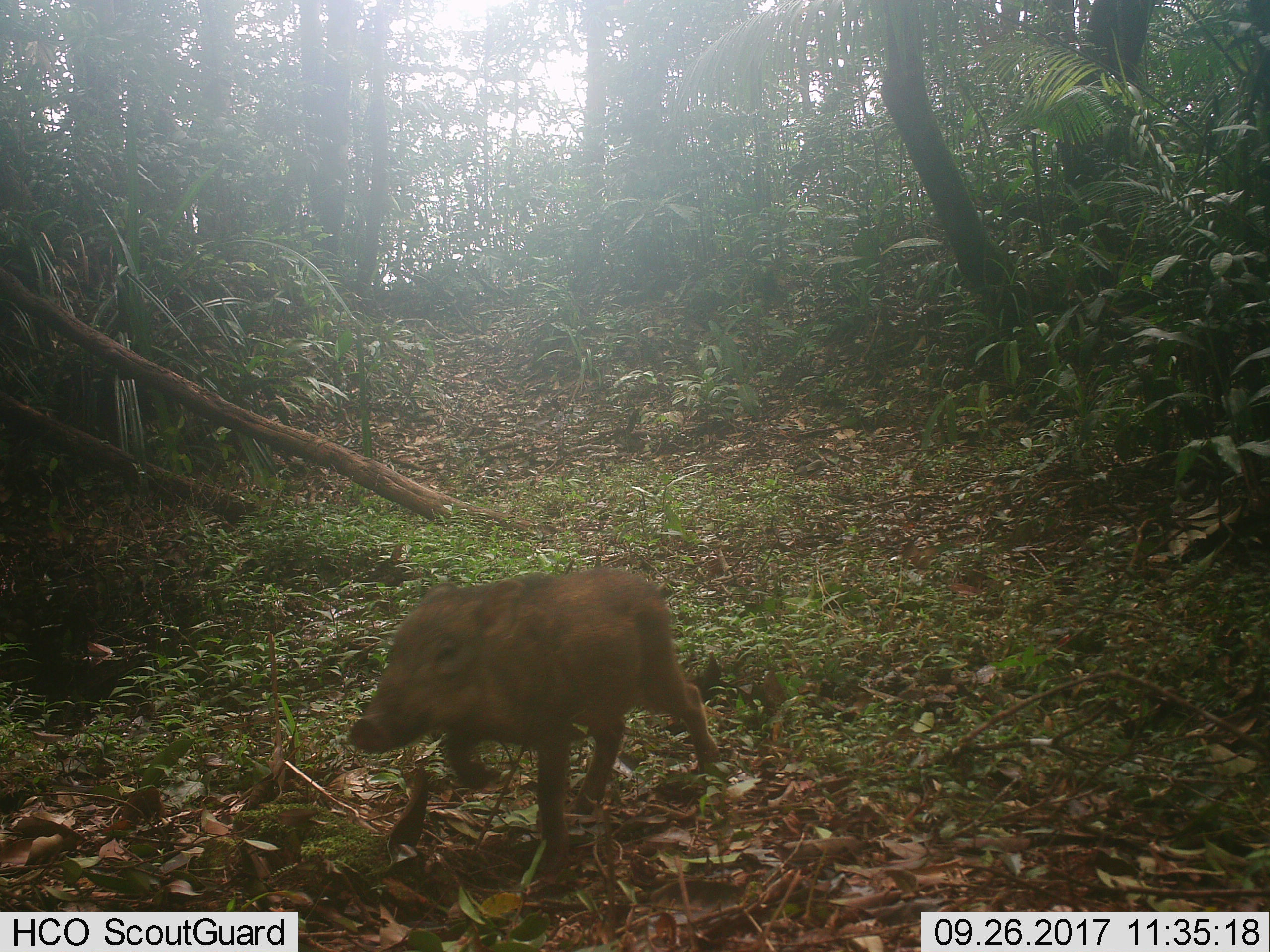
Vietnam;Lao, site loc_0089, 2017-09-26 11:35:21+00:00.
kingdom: Animalia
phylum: Chordata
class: Mammalia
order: Artiodactyla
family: Suidae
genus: Sus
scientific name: Sus scrofa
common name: eurasian wild pig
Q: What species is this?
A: Eurasian wild pig (Sus scrofa).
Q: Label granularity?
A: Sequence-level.